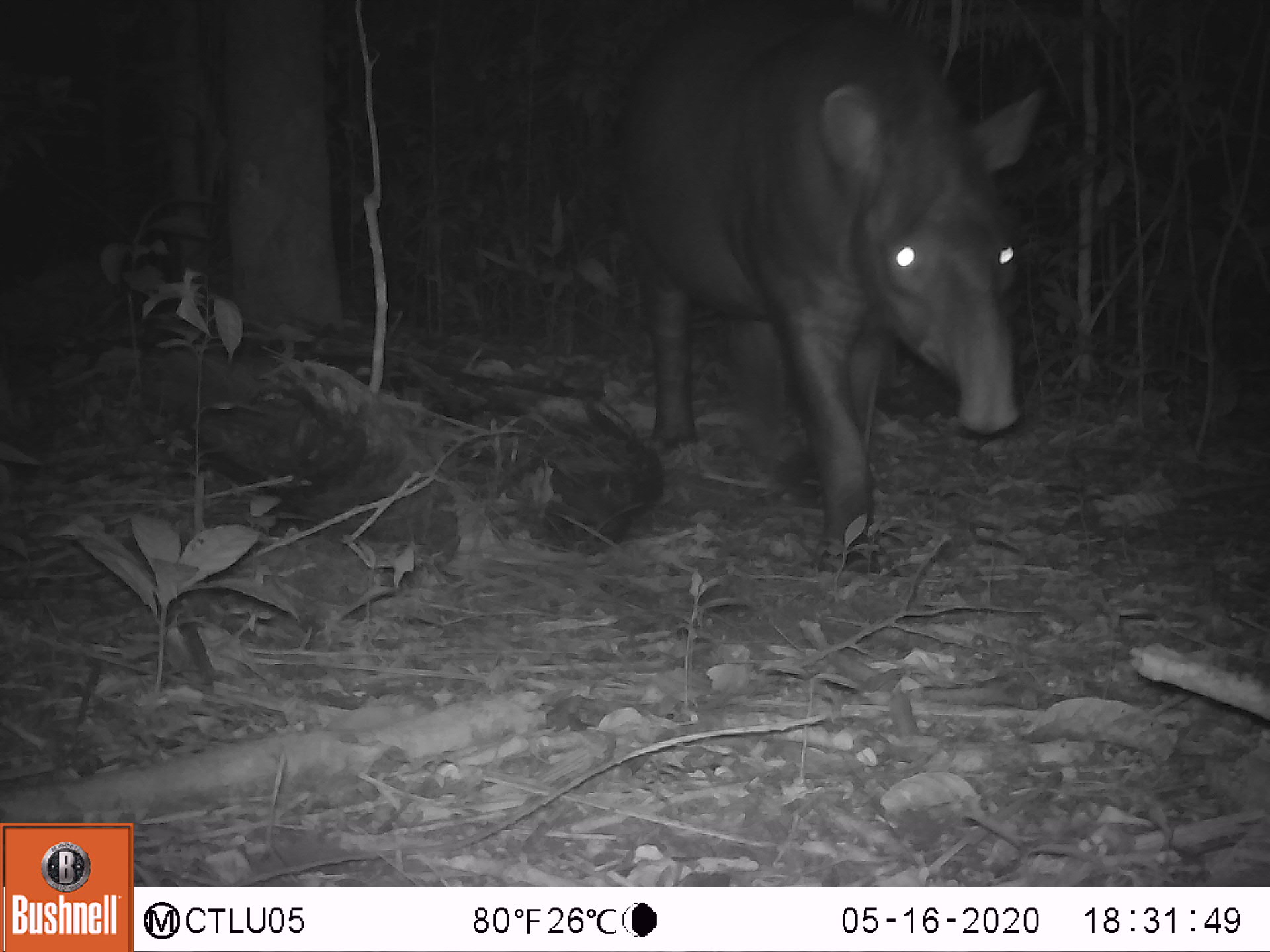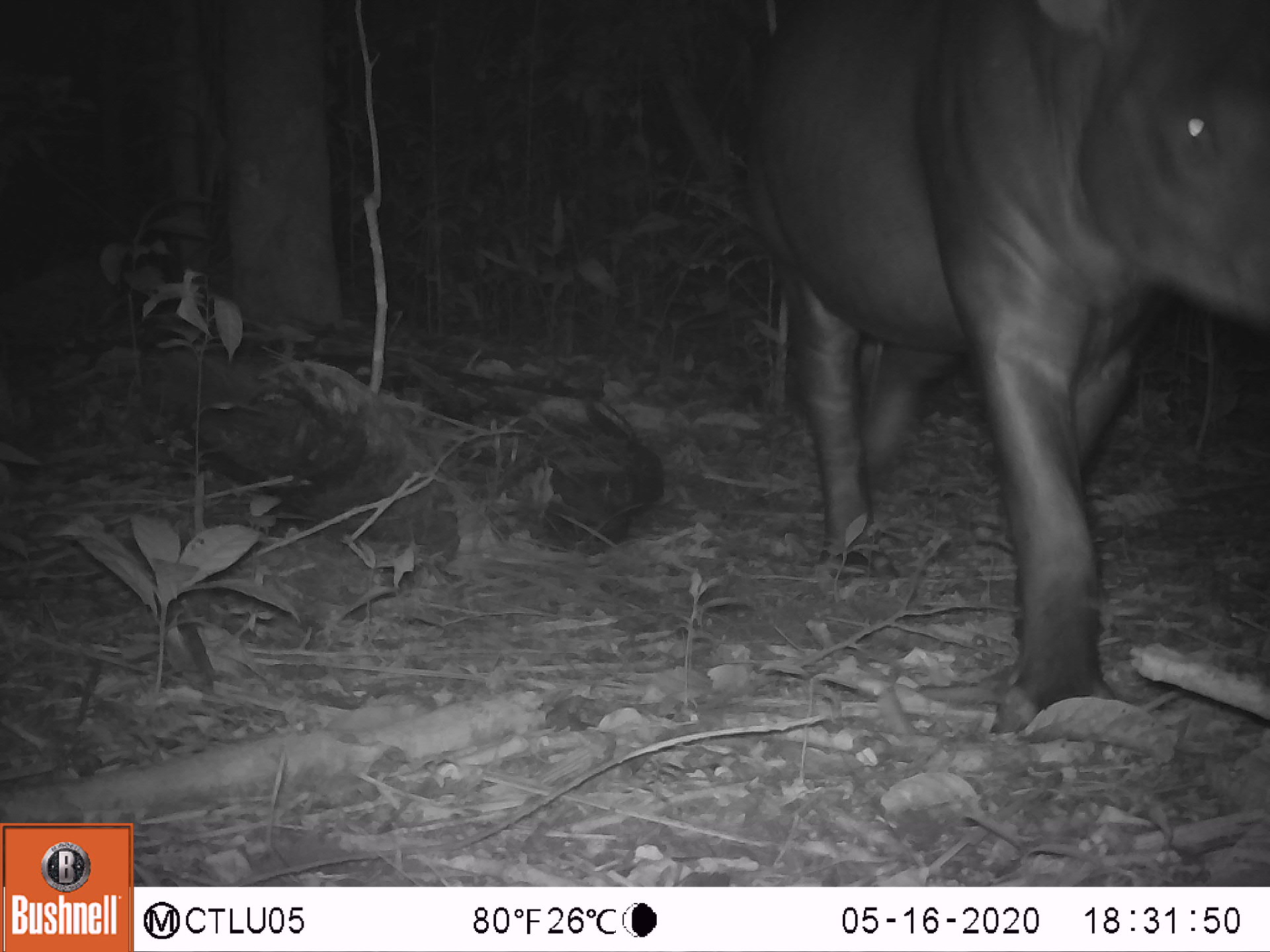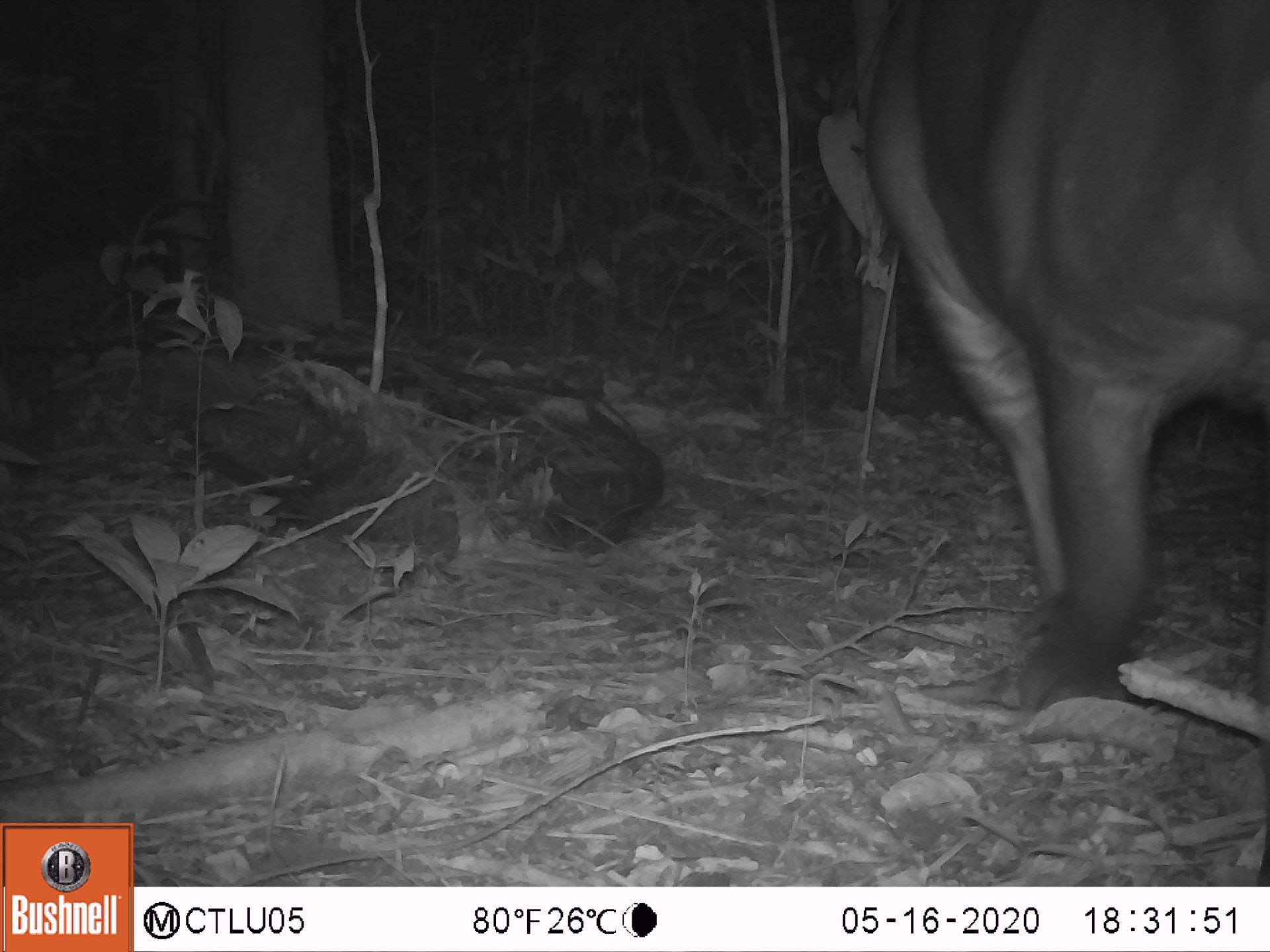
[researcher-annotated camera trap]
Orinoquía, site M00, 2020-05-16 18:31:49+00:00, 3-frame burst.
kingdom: Animalia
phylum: Chordata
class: Mammalia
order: Perissodactyla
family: Tapiridae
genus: Tapirus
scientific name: Tapirus terrestris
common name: lowland tapir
Lowland tapir (Tapirus terrestris).